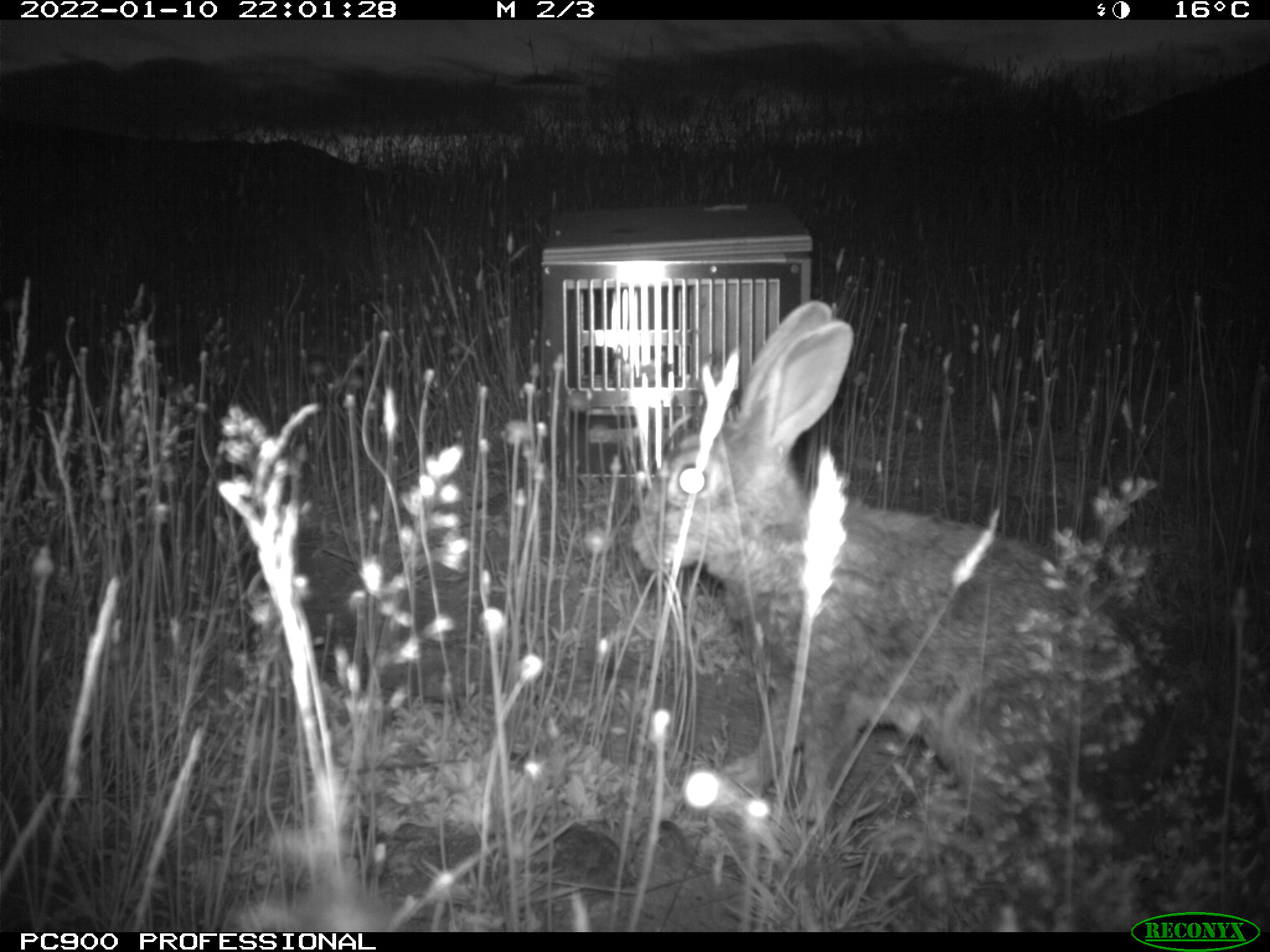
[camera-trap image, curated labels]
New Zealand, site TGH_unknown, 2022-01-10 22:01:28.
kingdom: Animalia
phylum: Chordata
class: Mammalia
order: Lagomorpha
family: Leporidae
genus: Oryctolagus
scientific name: Oryctolagus cuniculus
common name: european rabbit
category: rabbit